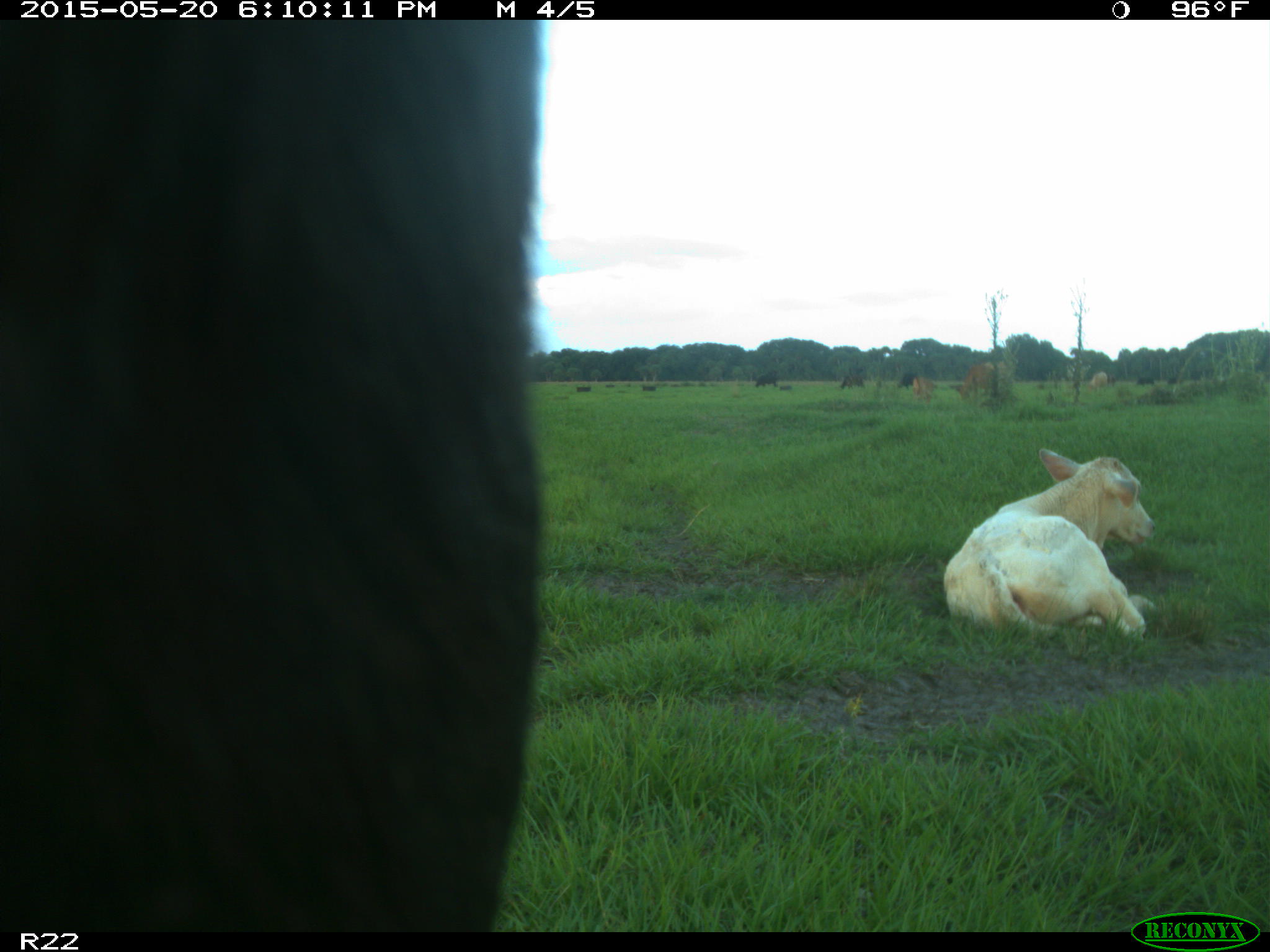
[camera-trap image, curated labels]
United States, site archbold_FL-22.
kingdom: Animalia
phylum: Chordata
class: Mammalia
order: Artiodactyla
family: Bovidae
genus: Bos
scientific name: Bos taurus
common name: domestic cow